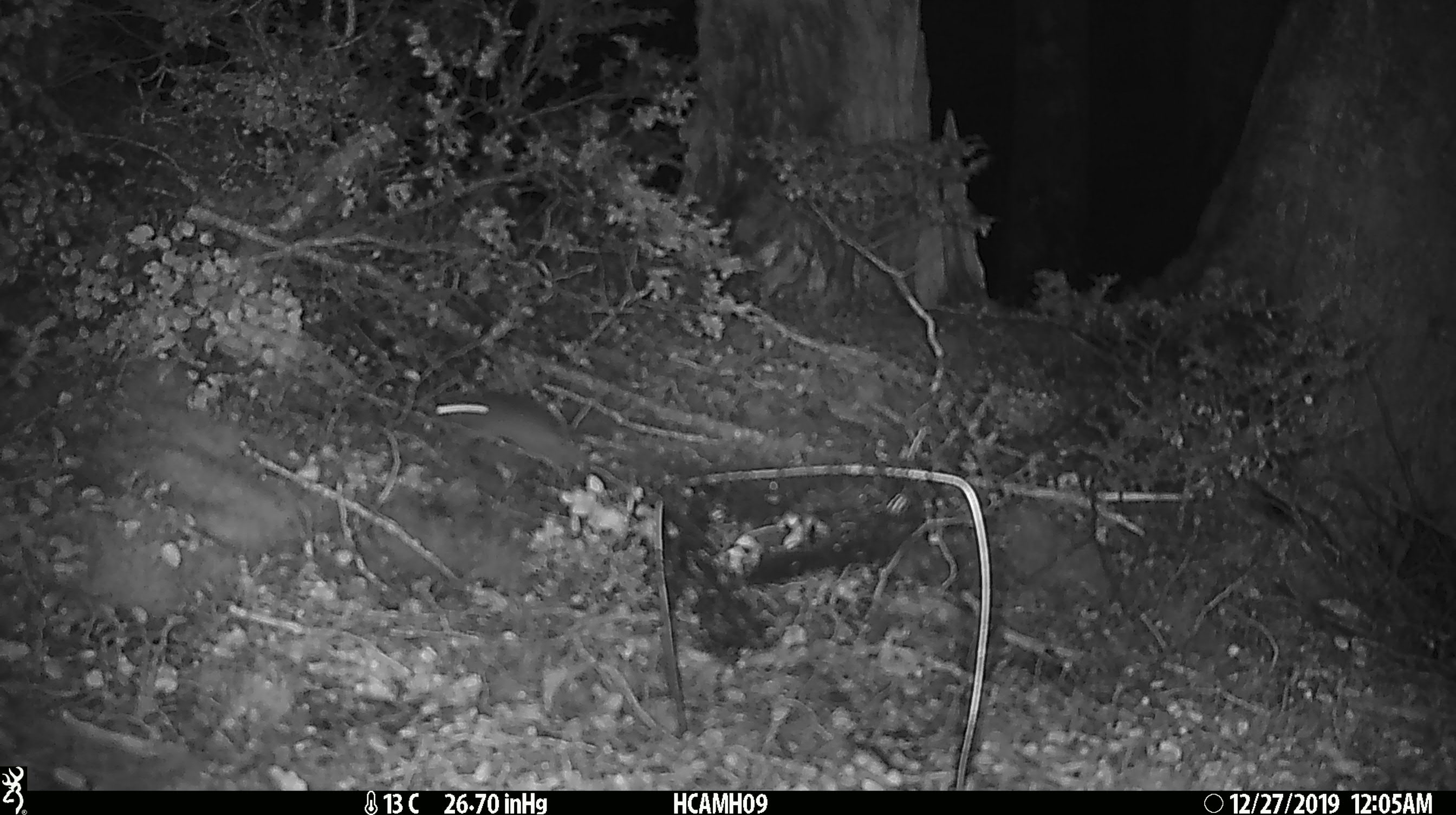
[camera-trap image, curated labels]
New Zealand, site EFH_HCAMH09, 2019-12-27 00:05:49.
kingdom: Animalia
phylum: Chordata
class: Mammalia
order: Rodentia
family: Muridae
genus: Mus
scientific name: Mus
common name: mouse